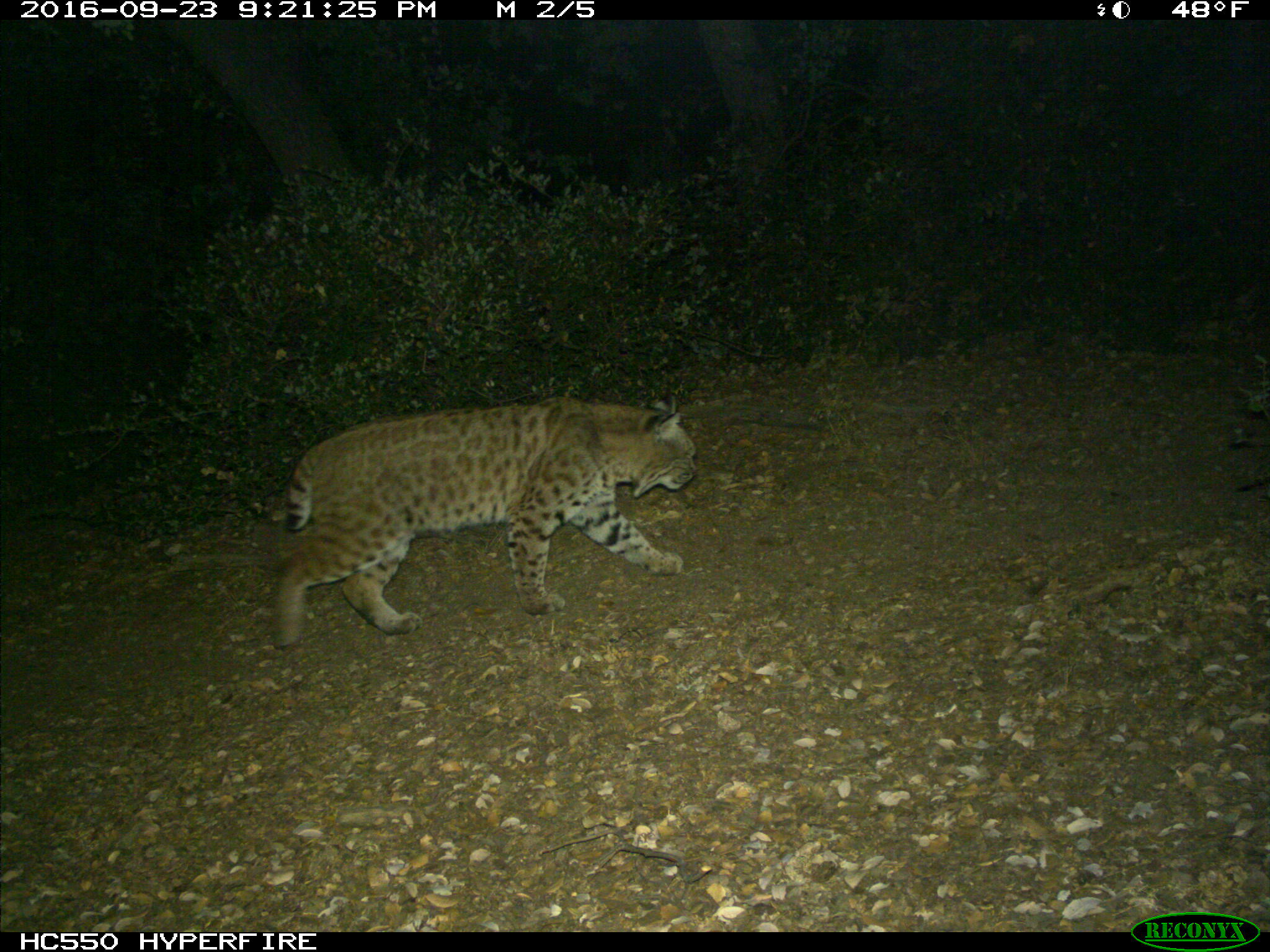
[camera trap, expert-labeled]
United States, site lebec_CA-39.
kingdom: Animalia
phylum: Chordata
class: Mammalia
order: Carnivora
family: Felidae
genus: Lynx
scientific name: Lynx rufus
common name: bobcat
Lynx rufus (bobcat).